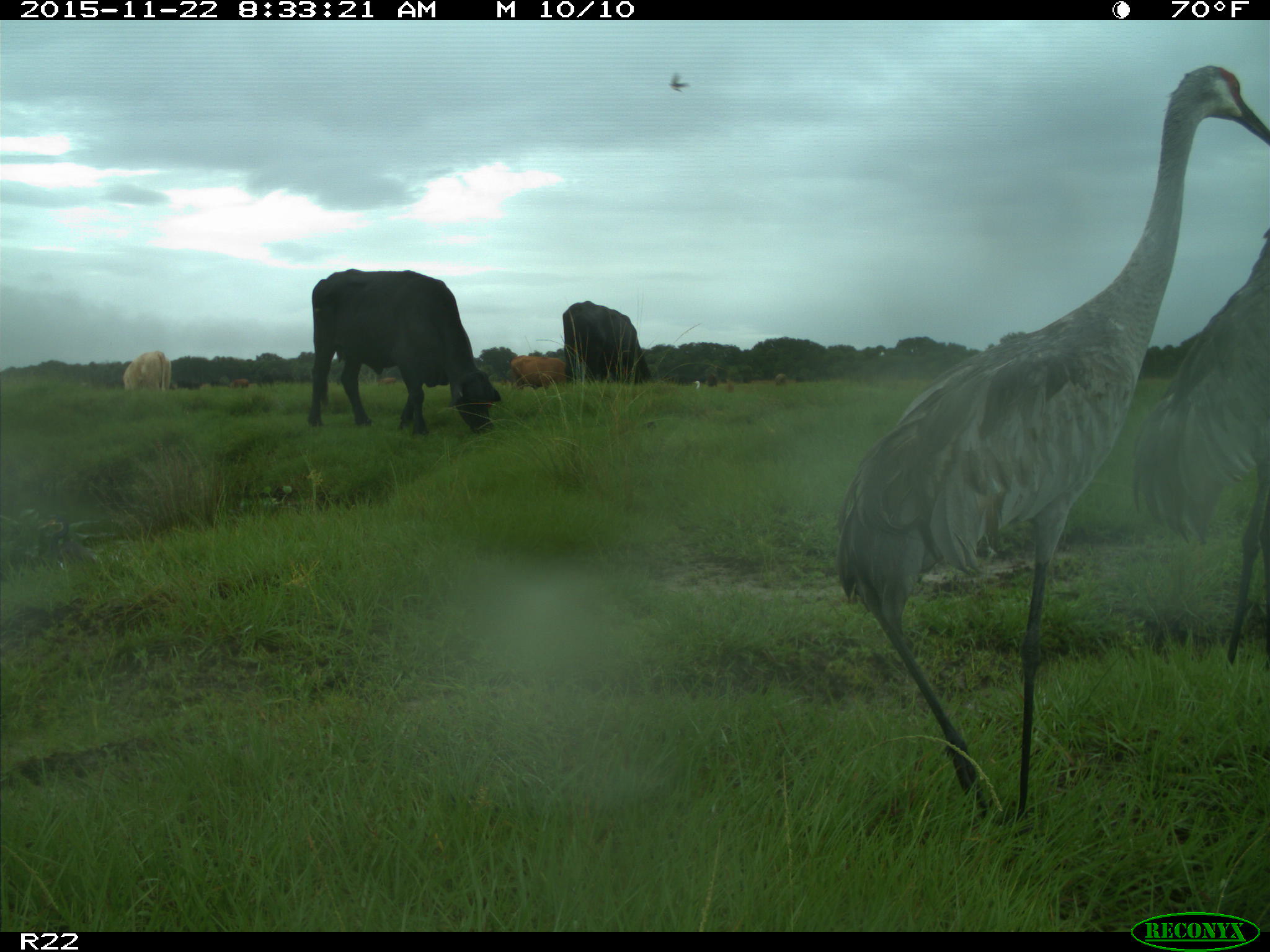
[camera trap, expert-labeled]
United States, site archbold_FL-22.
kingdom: Animalia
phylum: Chordata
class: Mammalia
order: Artiodactyla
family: Bovidae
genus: Bos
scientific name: Bos taurus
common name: domestic cow